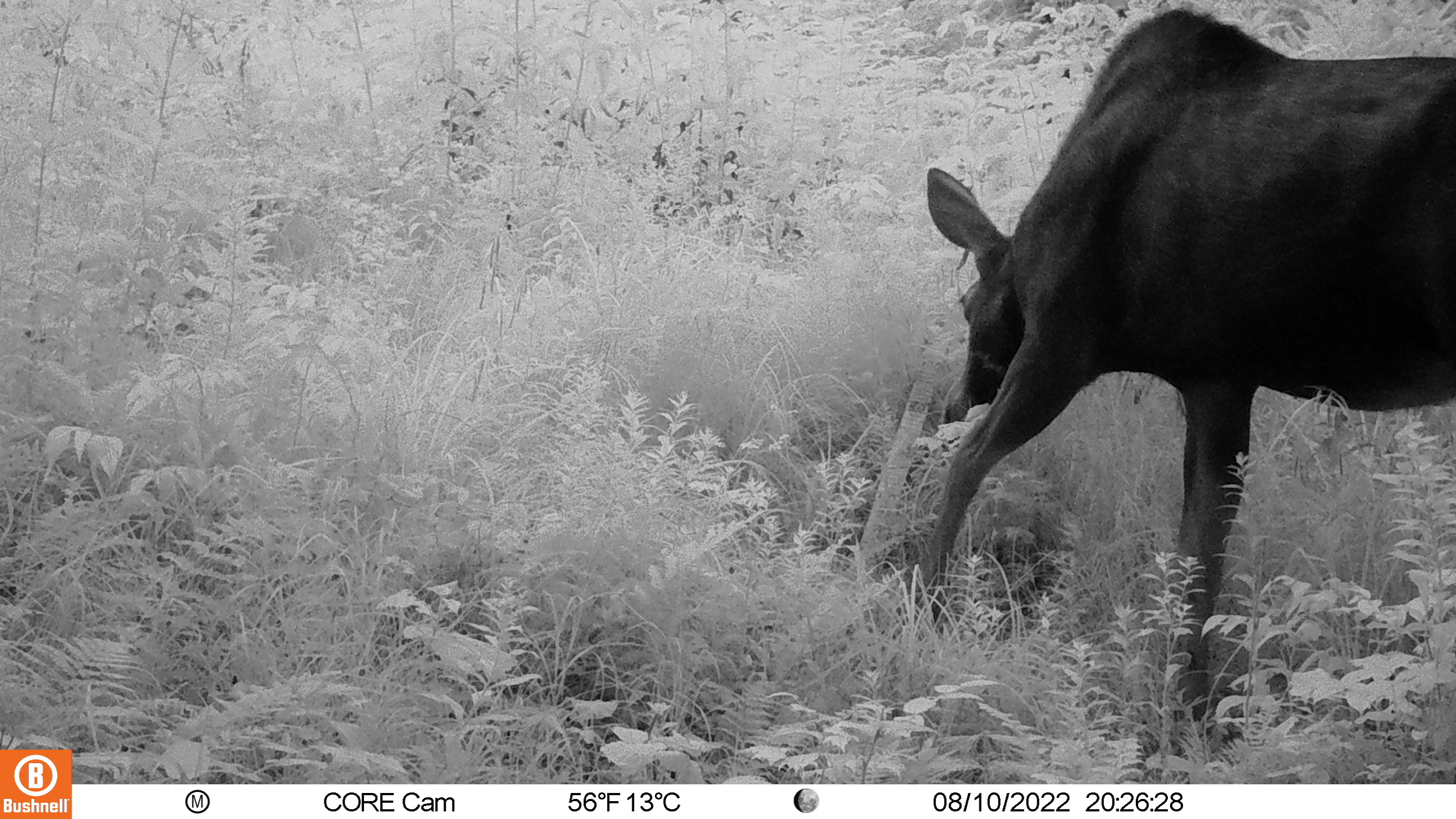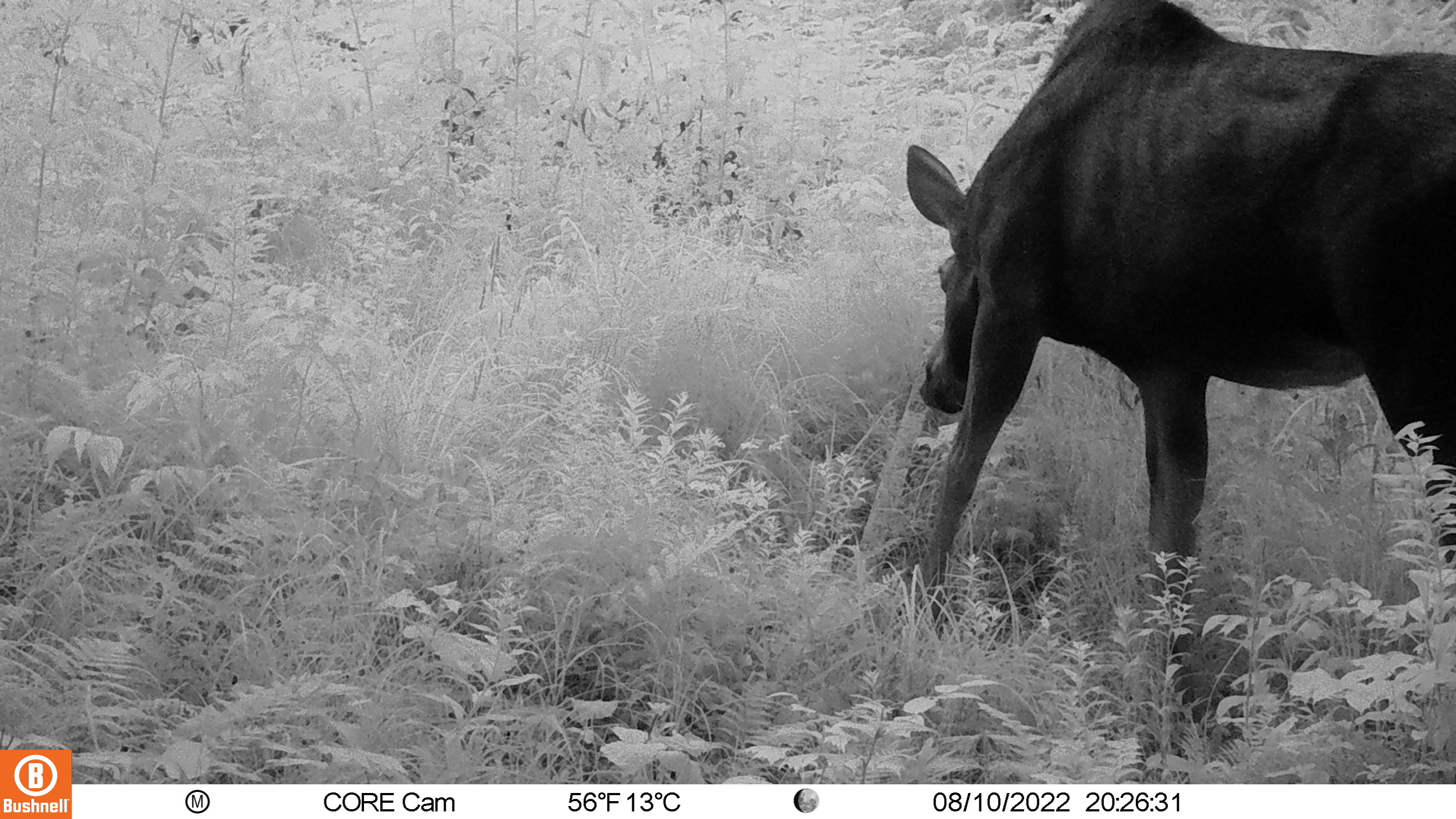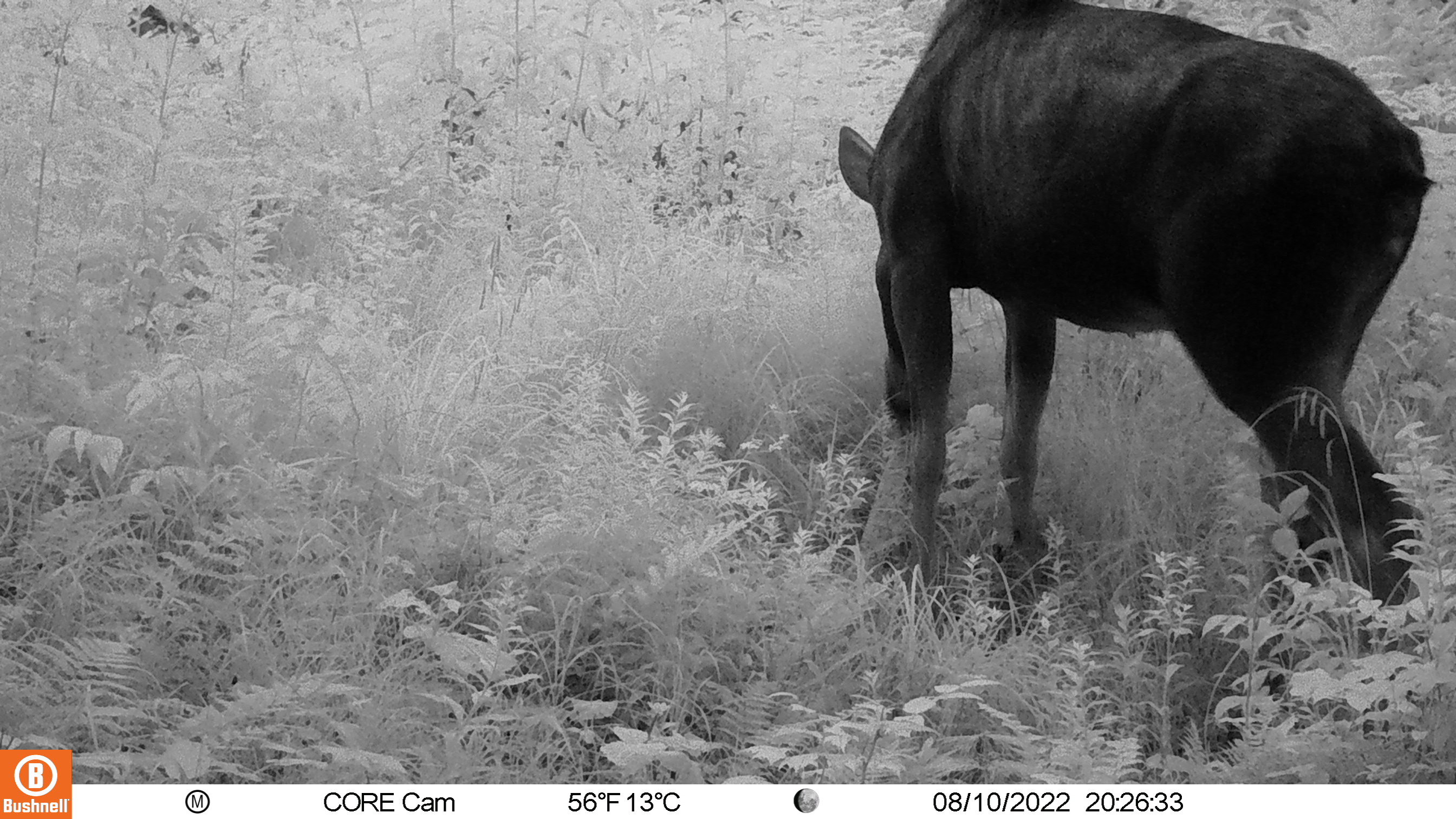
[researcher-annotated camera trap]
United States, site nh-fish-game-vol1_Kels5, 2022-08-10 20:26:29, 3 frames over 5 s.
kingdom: Animalia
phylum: Chordata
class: Mammalia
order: Artiodactyla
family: Cervidae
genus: Alces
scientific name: Alces alces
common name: moose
Moose (Alces alces).